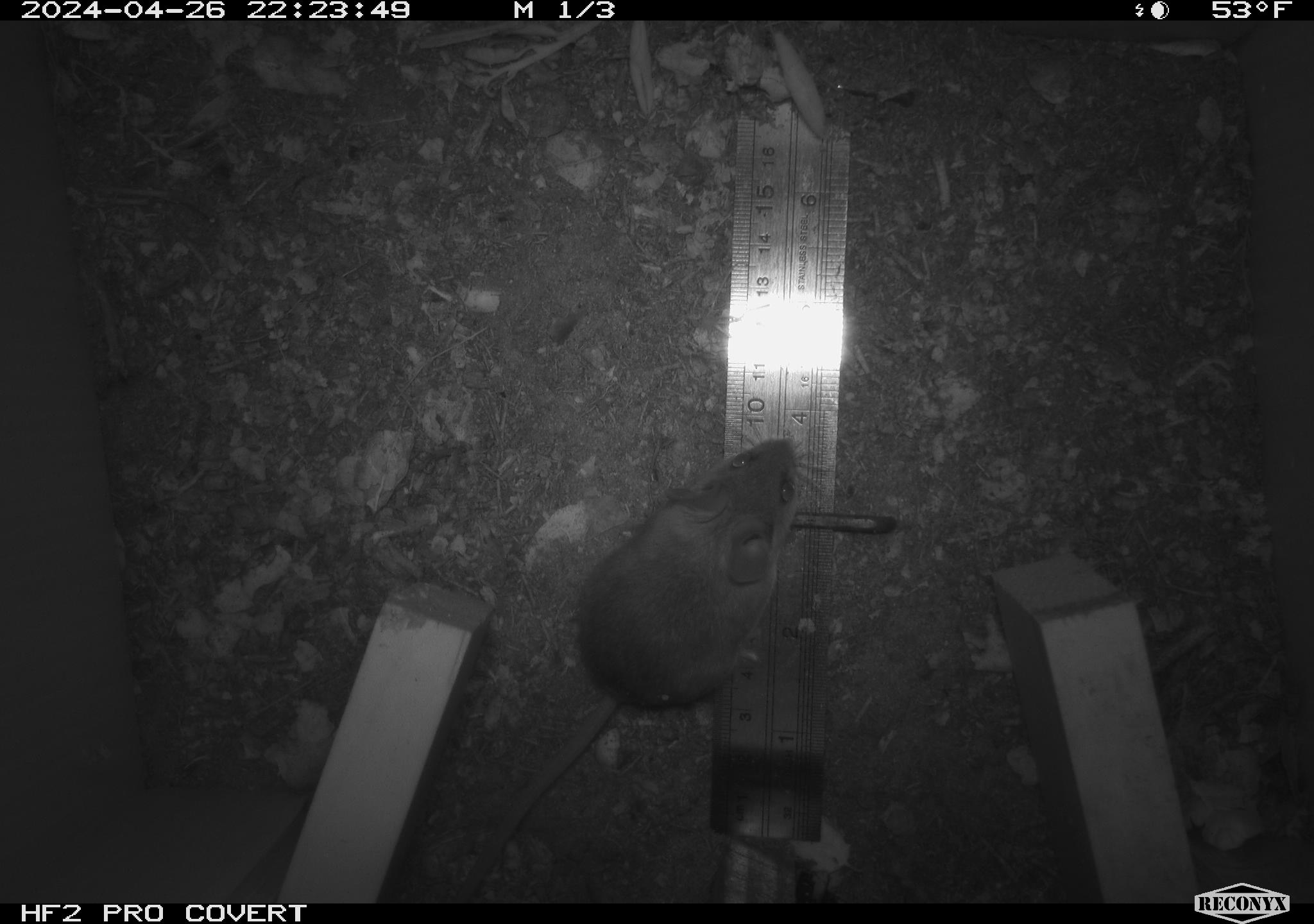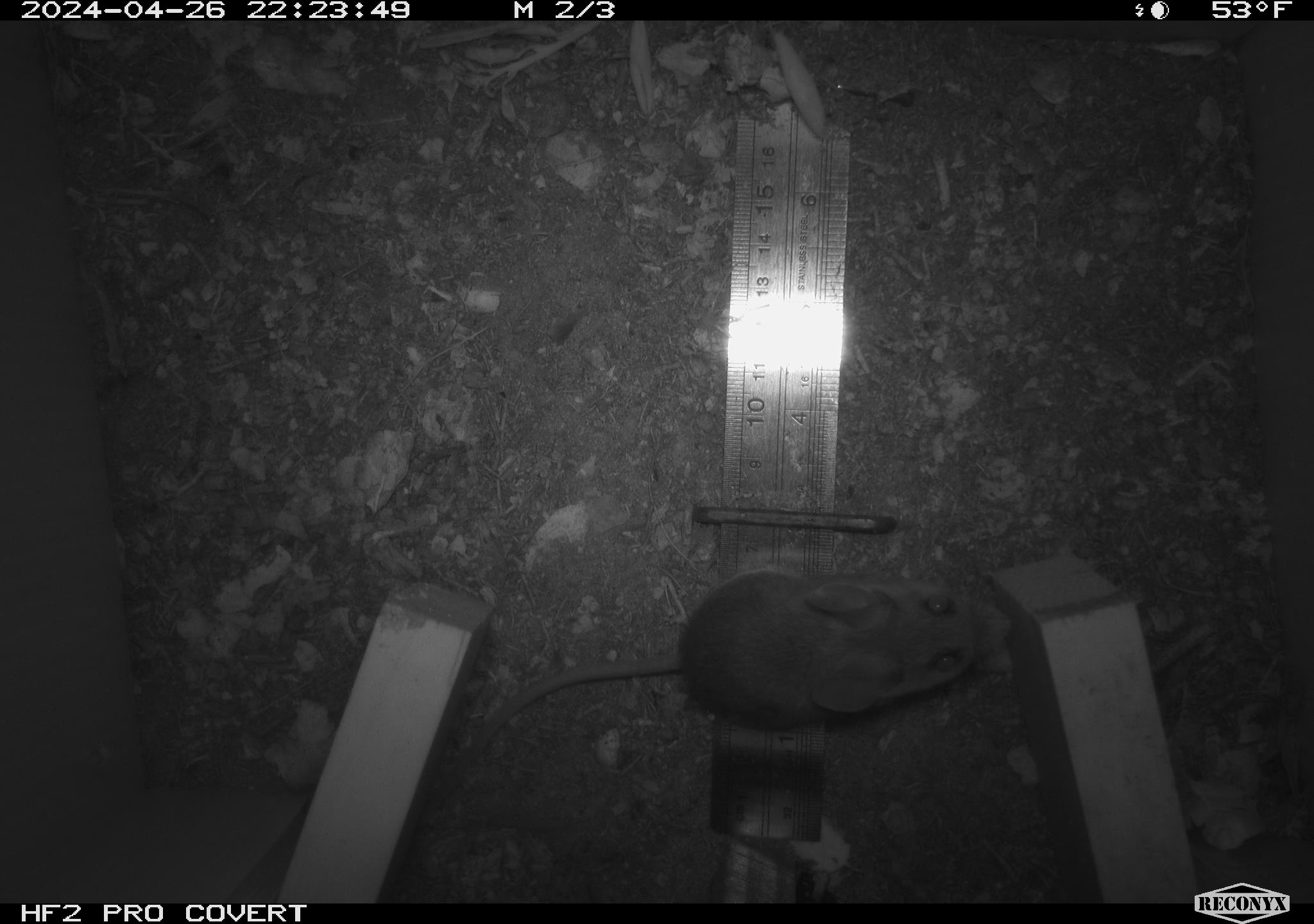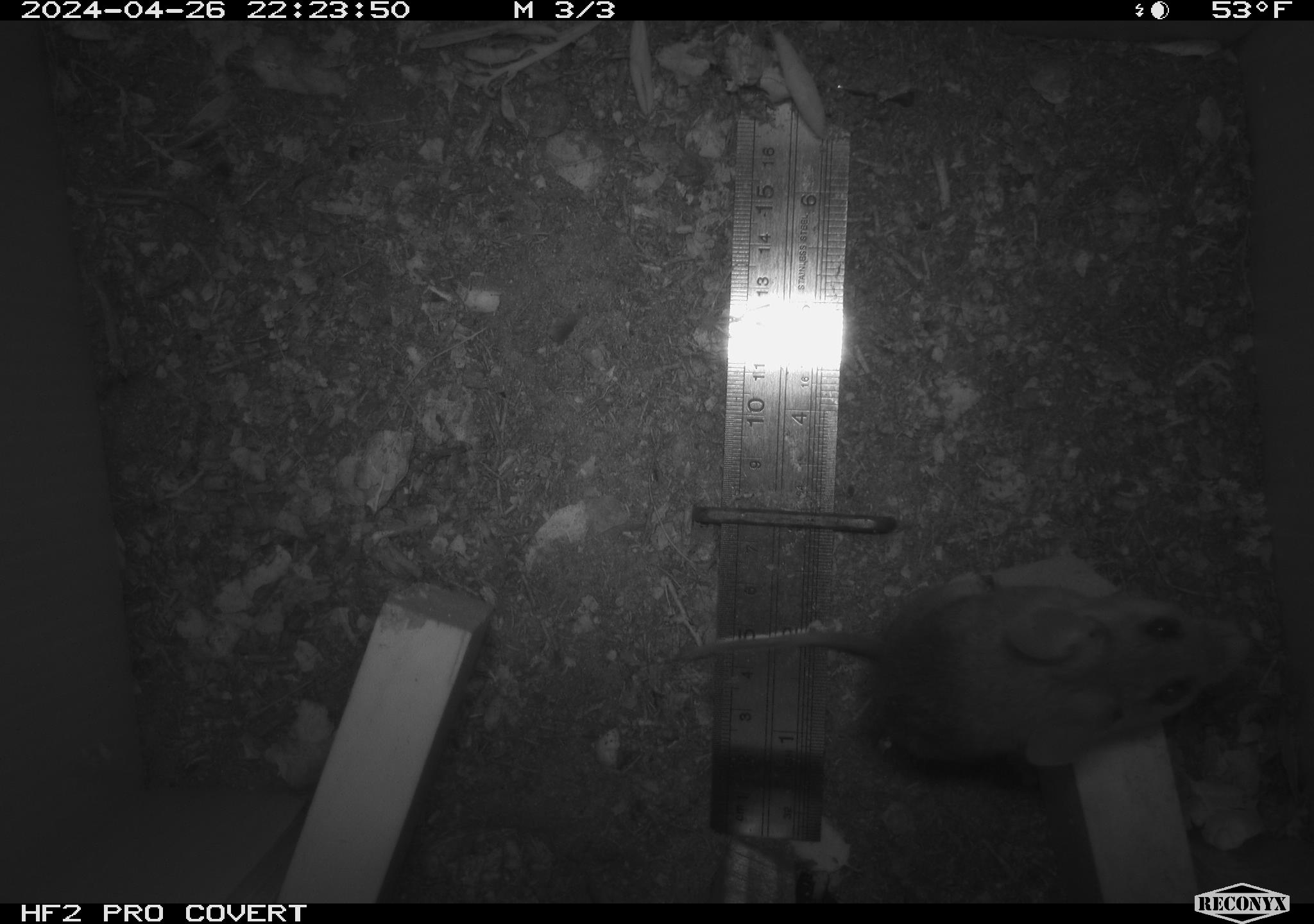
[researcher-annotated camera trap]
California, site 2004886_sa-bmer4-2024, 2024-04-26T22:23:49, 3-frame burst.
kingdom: Animalia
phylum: Chordata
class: Mammalia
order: Rodentia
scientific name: Rodentia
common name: mouse species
Mouse species (Rodentia).